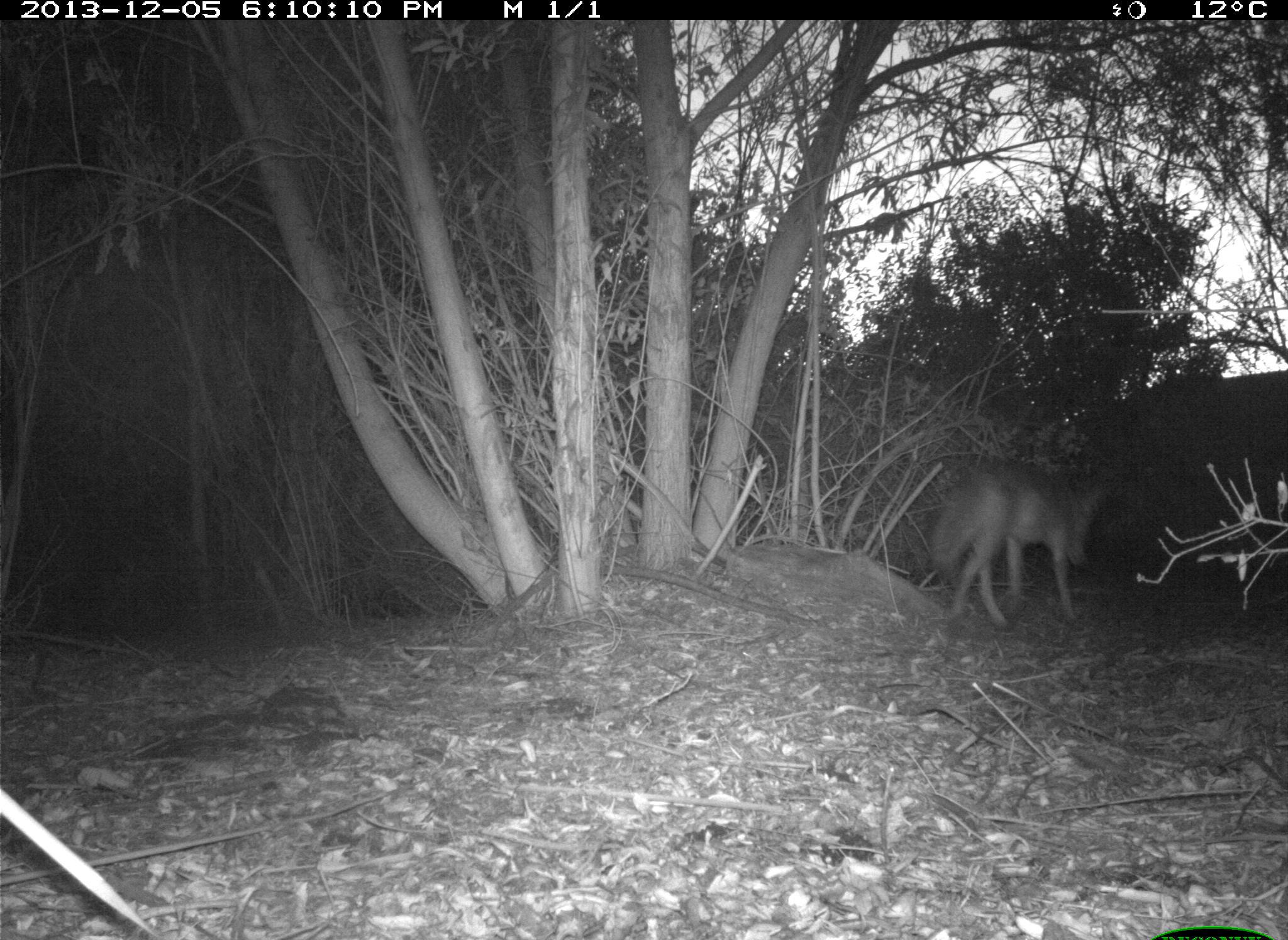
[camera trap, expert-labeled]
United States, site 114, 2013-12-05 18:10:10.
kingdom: Animalia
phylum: Chordata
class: Mammalia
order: Carnivora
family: Canidae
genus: Canis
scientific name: Canis latrans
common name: coyote